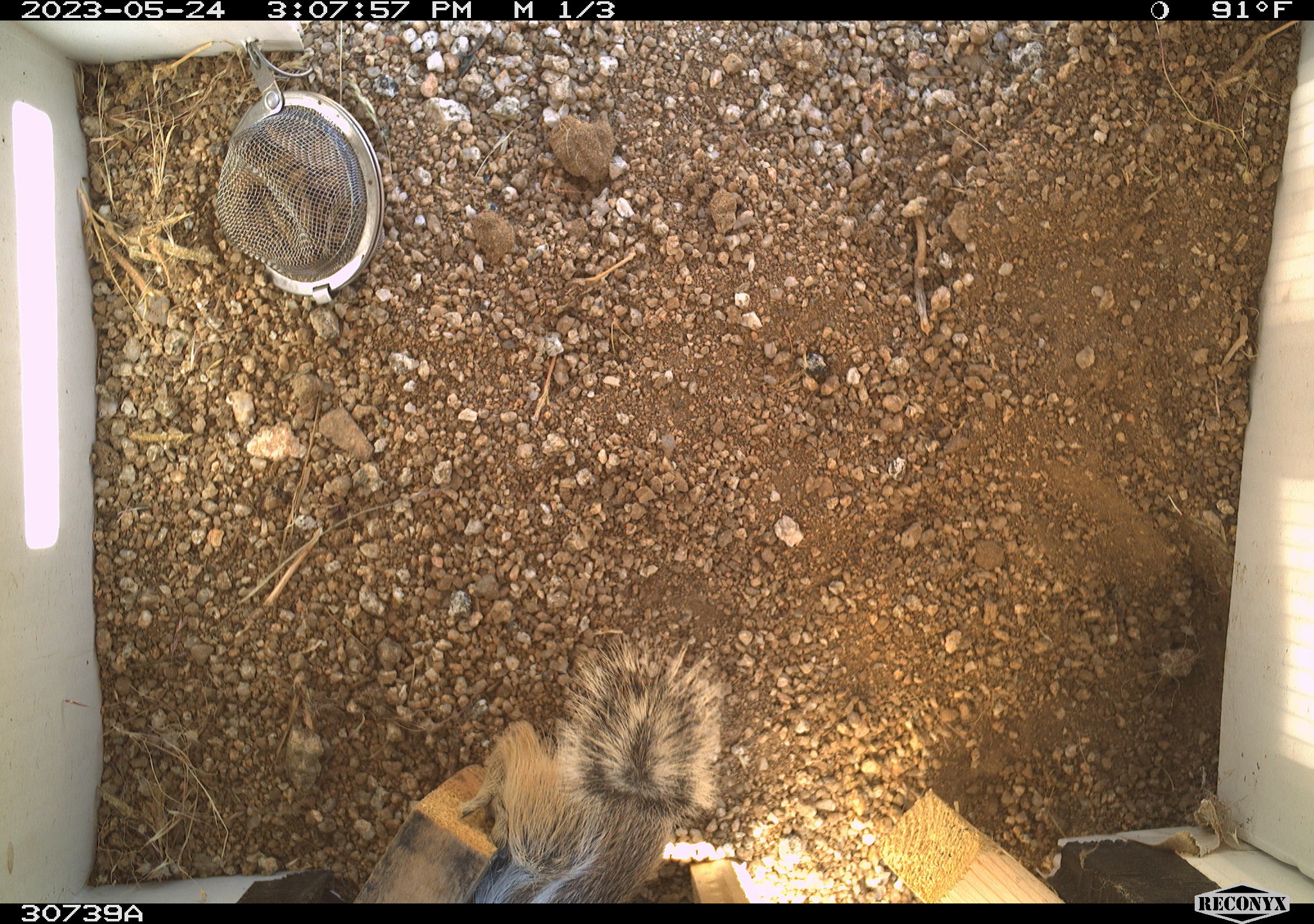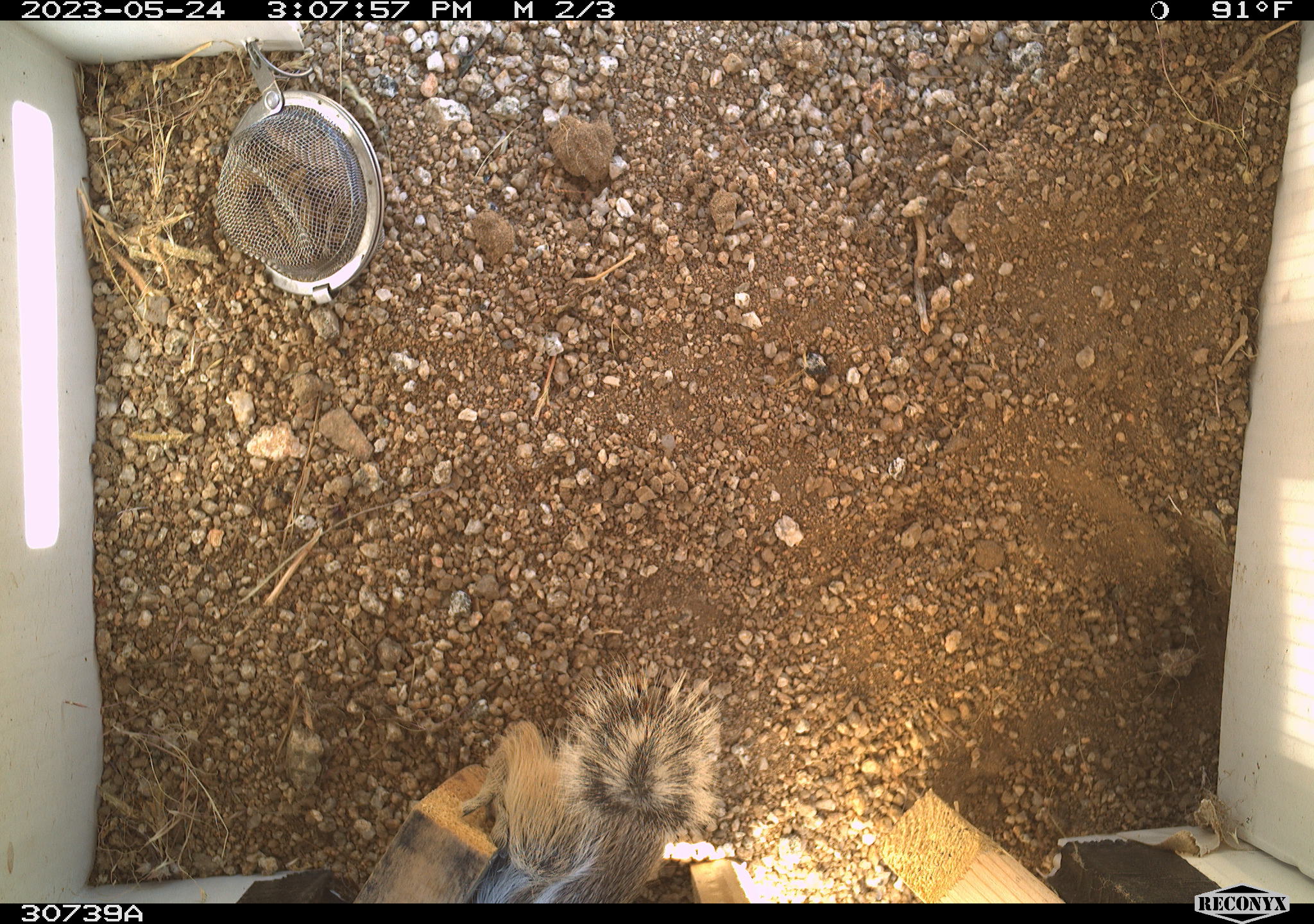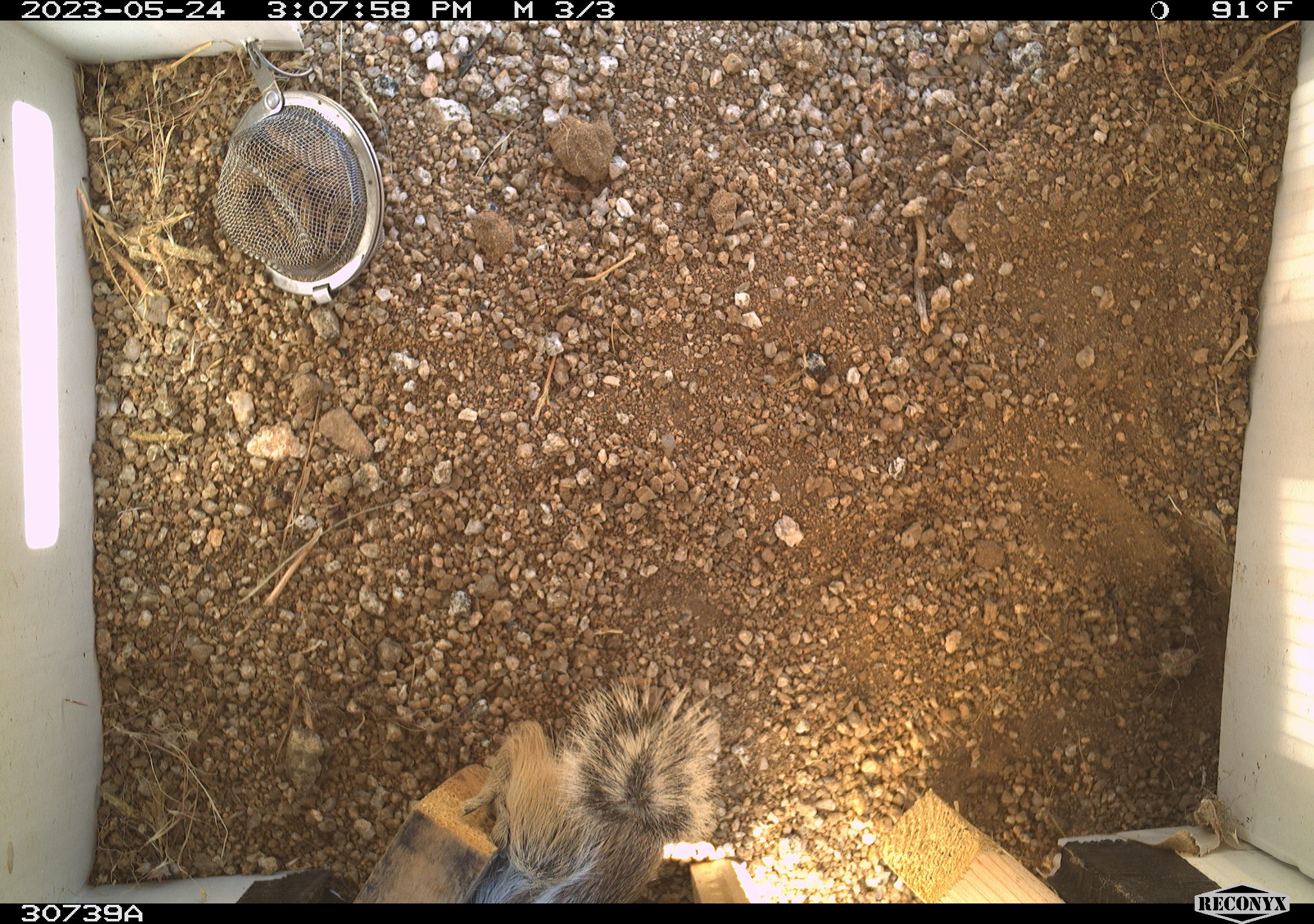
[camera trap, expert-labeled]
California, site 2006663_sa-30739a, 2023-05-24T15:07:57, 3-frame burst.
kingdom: Animalia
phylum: Chordata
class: Mammalia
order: Rodentia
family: Sciuridae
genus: Ammospermophilus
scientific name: Ammospermophilus leucurus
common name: white-tailed antelope squirrel